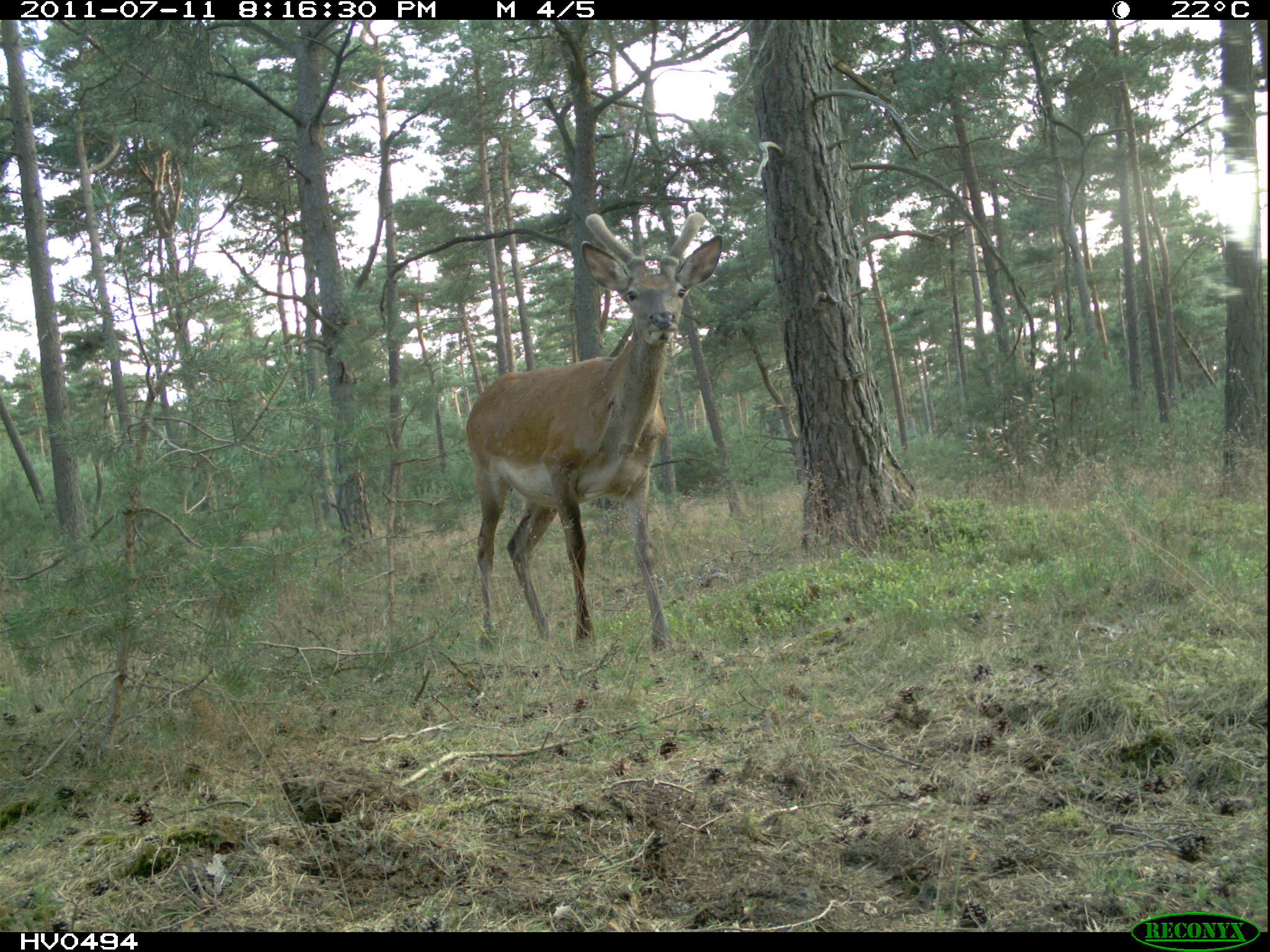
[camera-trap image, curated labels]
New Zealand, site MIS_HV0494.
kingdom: Animalia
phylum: Chordata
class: Mammalia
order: Artiodactyla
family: Cervidae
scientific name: Cervidae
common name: deer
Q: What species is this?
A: Deer (Cervidae).